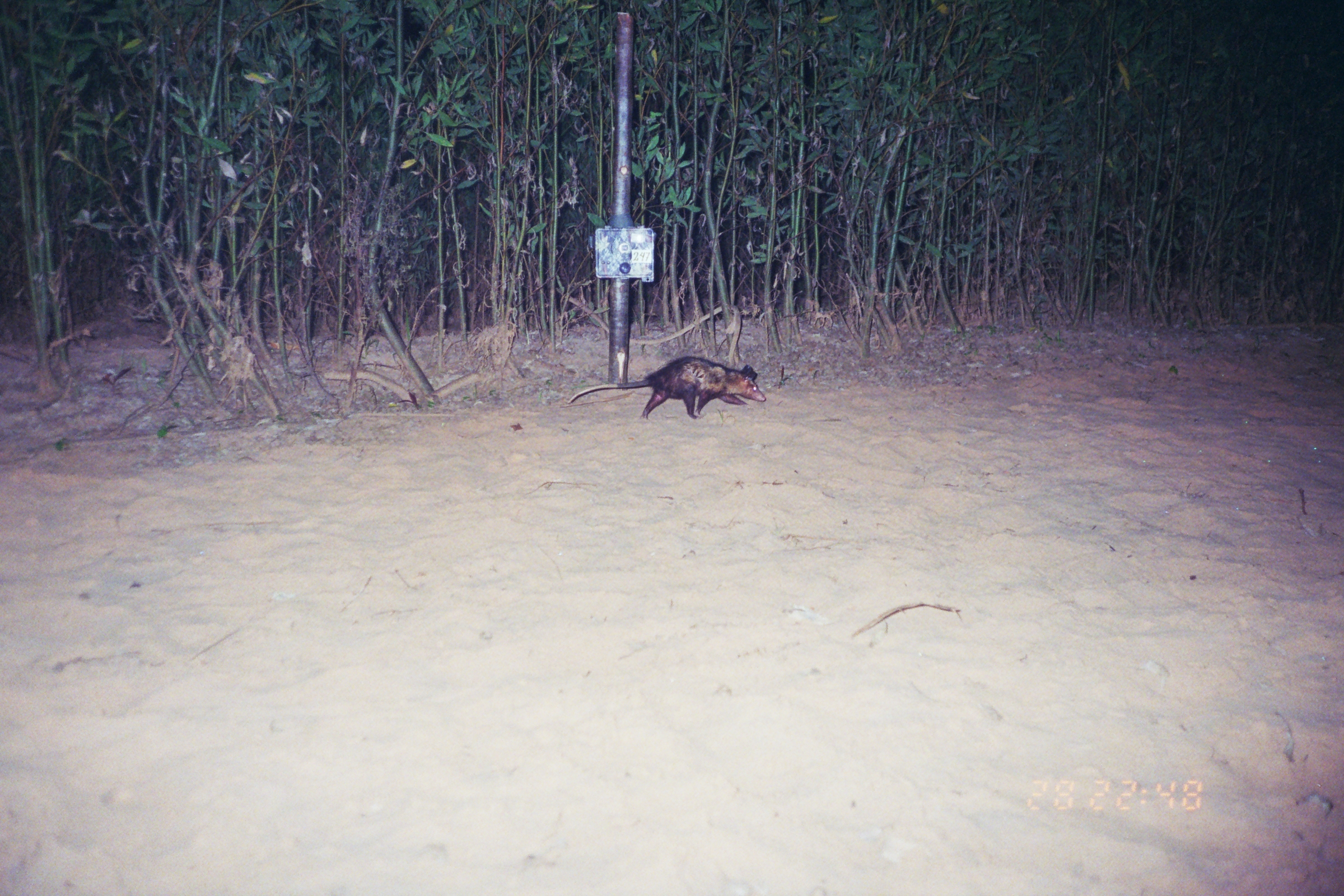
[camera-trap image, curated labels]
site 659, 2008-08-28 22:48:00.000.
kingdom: Animalia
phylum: Chordata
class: Mammalia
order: Didelphimorphia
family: Didelphidae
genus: Didelphis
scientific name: Didelphis marsupialis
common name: southern opossum